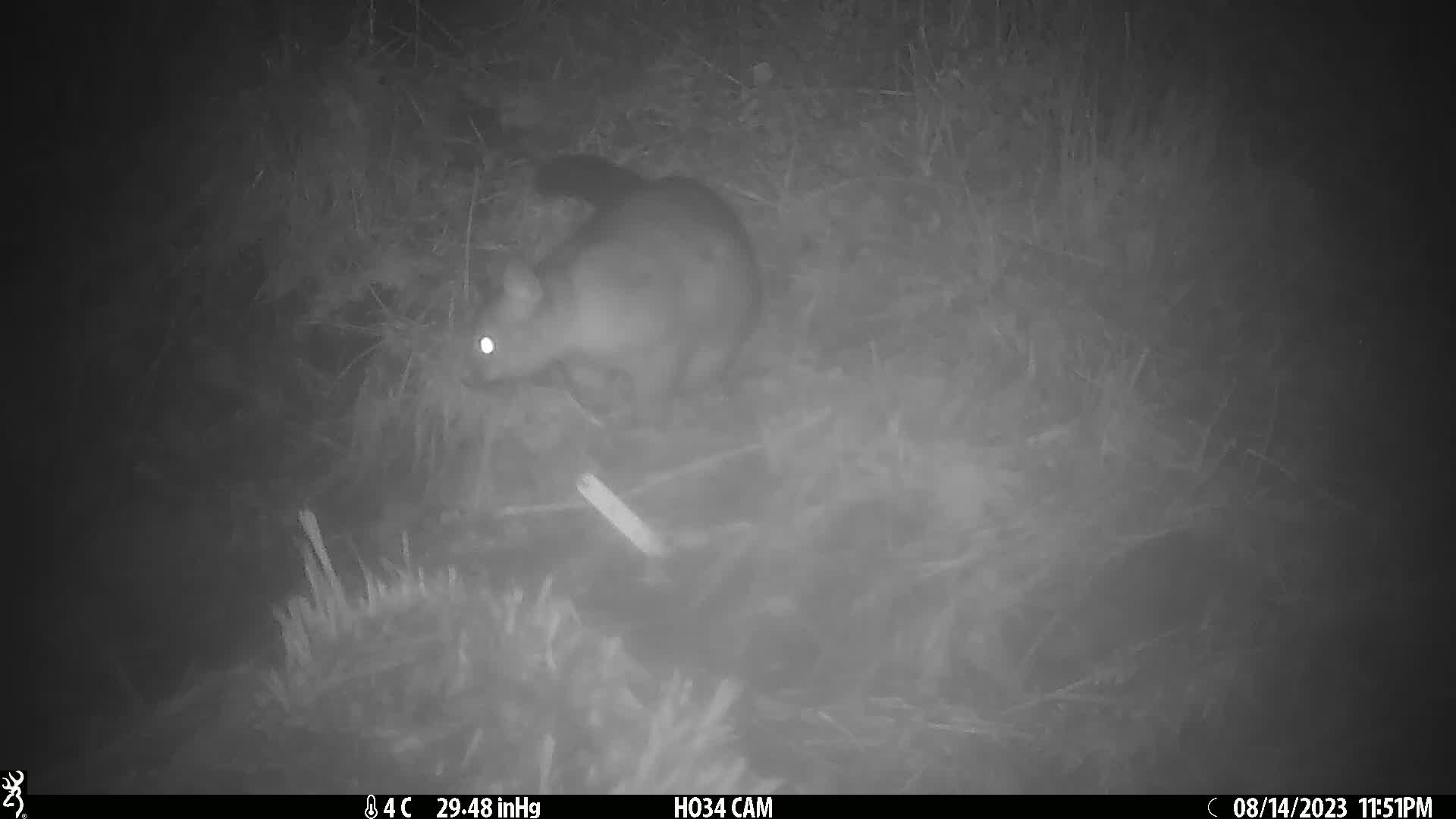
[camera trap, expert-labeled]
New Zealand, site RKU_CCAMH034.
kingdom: Animalia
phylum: Chordata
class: Mammalia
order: Diprotodontia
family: Phalangeridae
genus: Trichosurus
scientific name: Trichosurus vulpecula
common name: common brushtail possum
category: possum